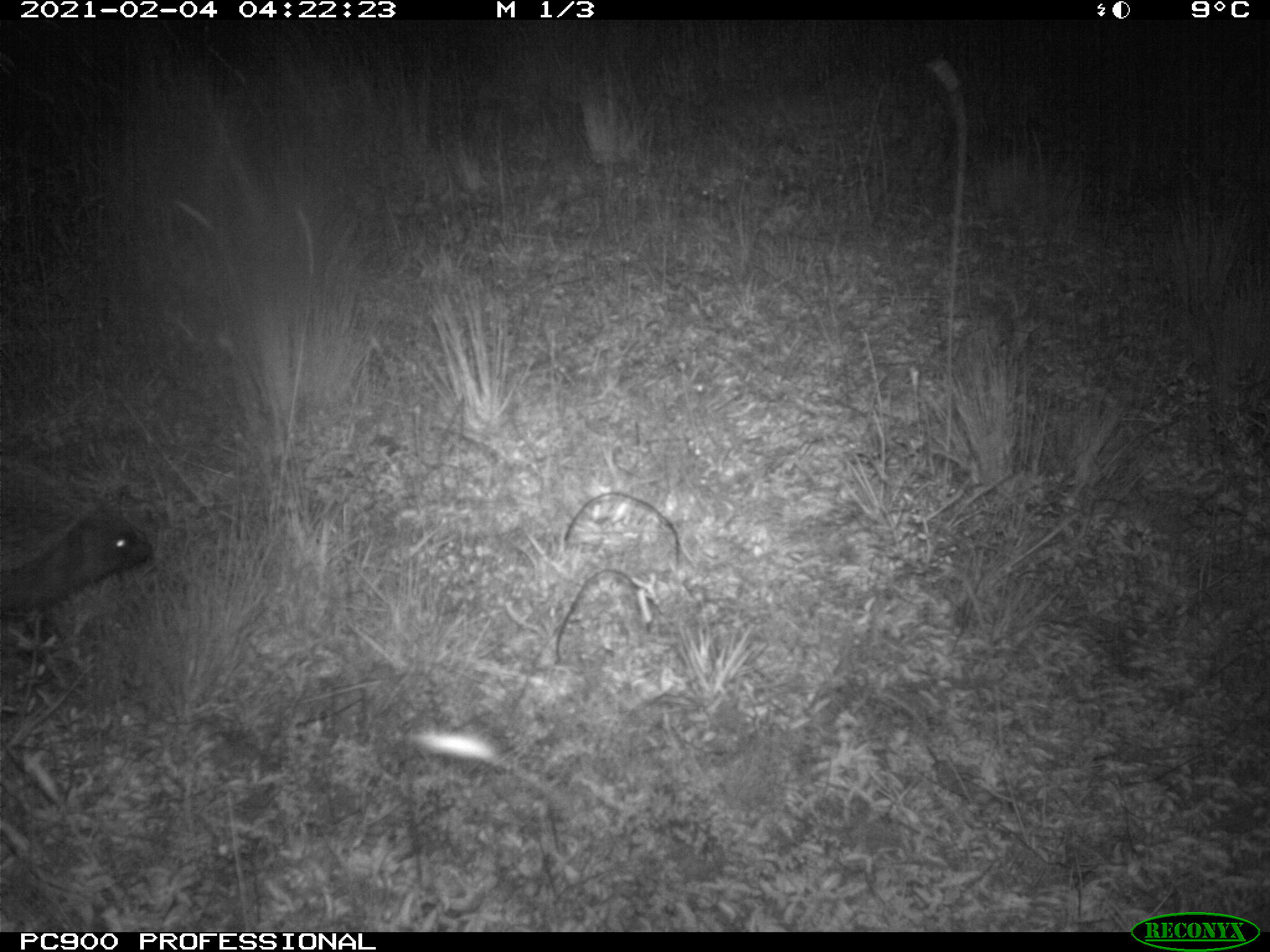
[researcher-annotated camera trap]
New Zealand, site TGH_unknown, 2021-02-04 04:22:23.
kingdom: Animalia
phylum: Chordata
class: Mammalia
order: Eulipotyphla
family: Erinaceidae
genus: Erinaceus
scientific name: Erinaceus europaeus europaeus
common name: european hedgehog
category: hedgehog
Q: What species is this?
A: Hedgehog (european hedgehog) (Erinaceus europaeus europaeus).